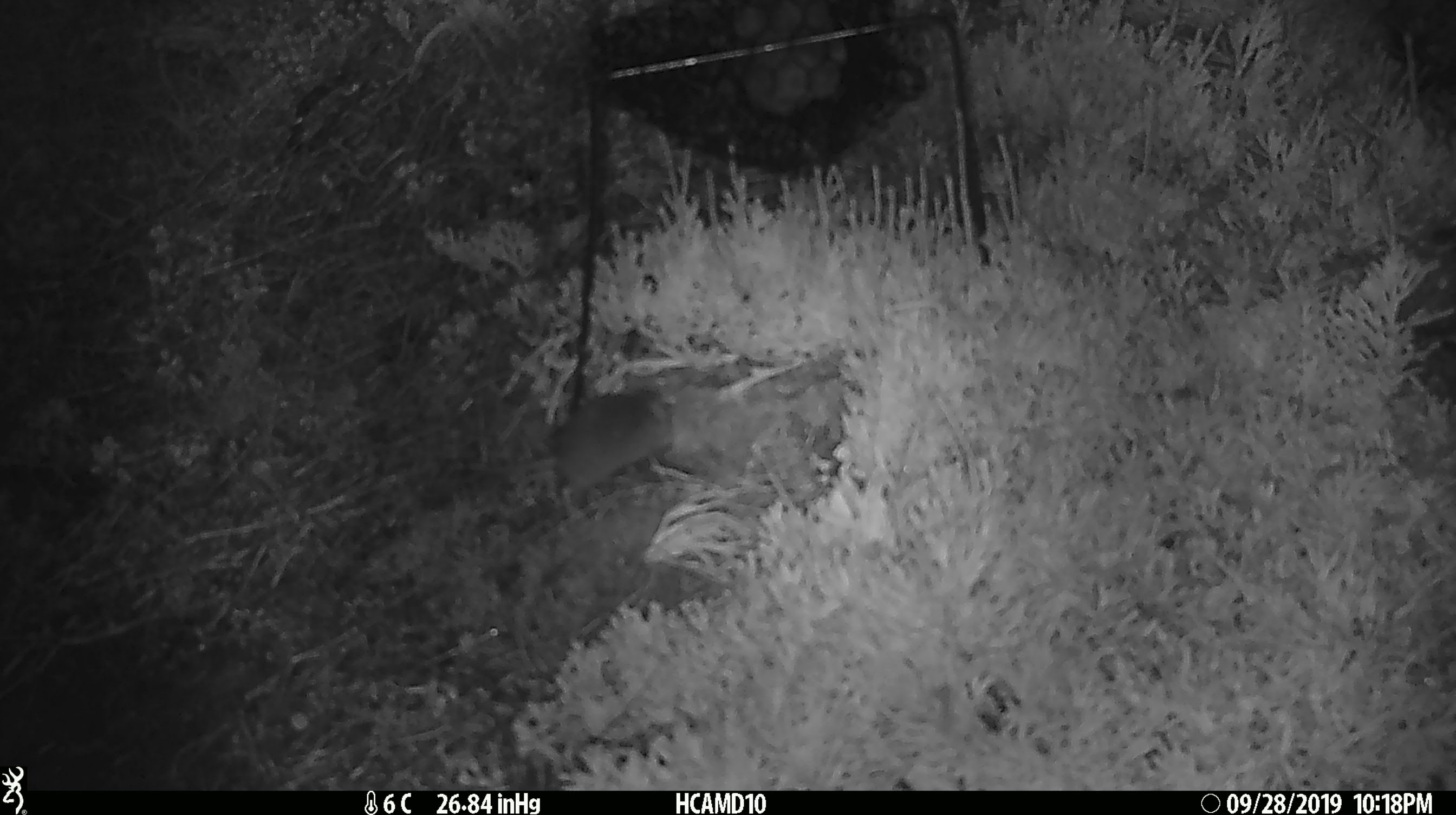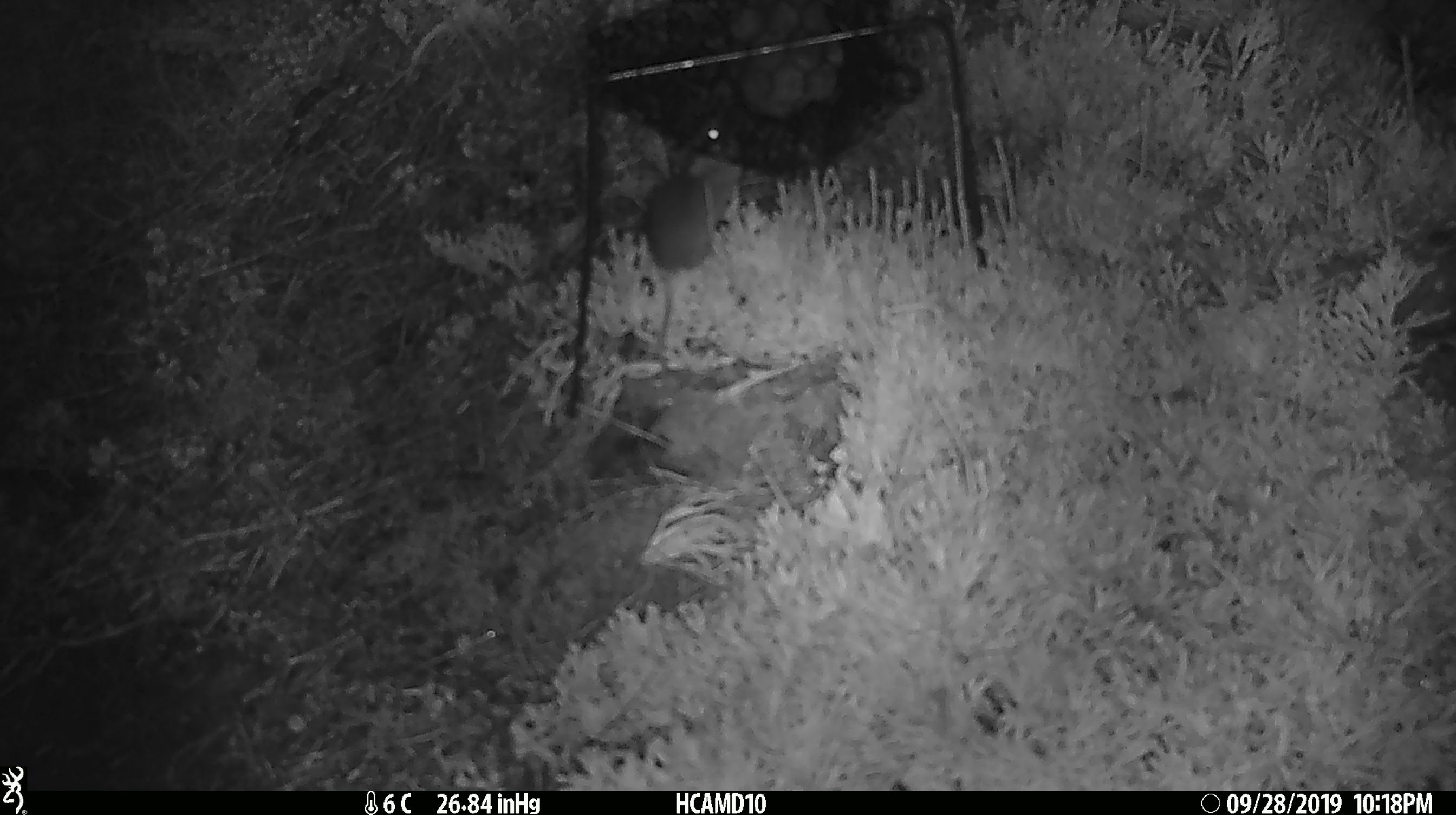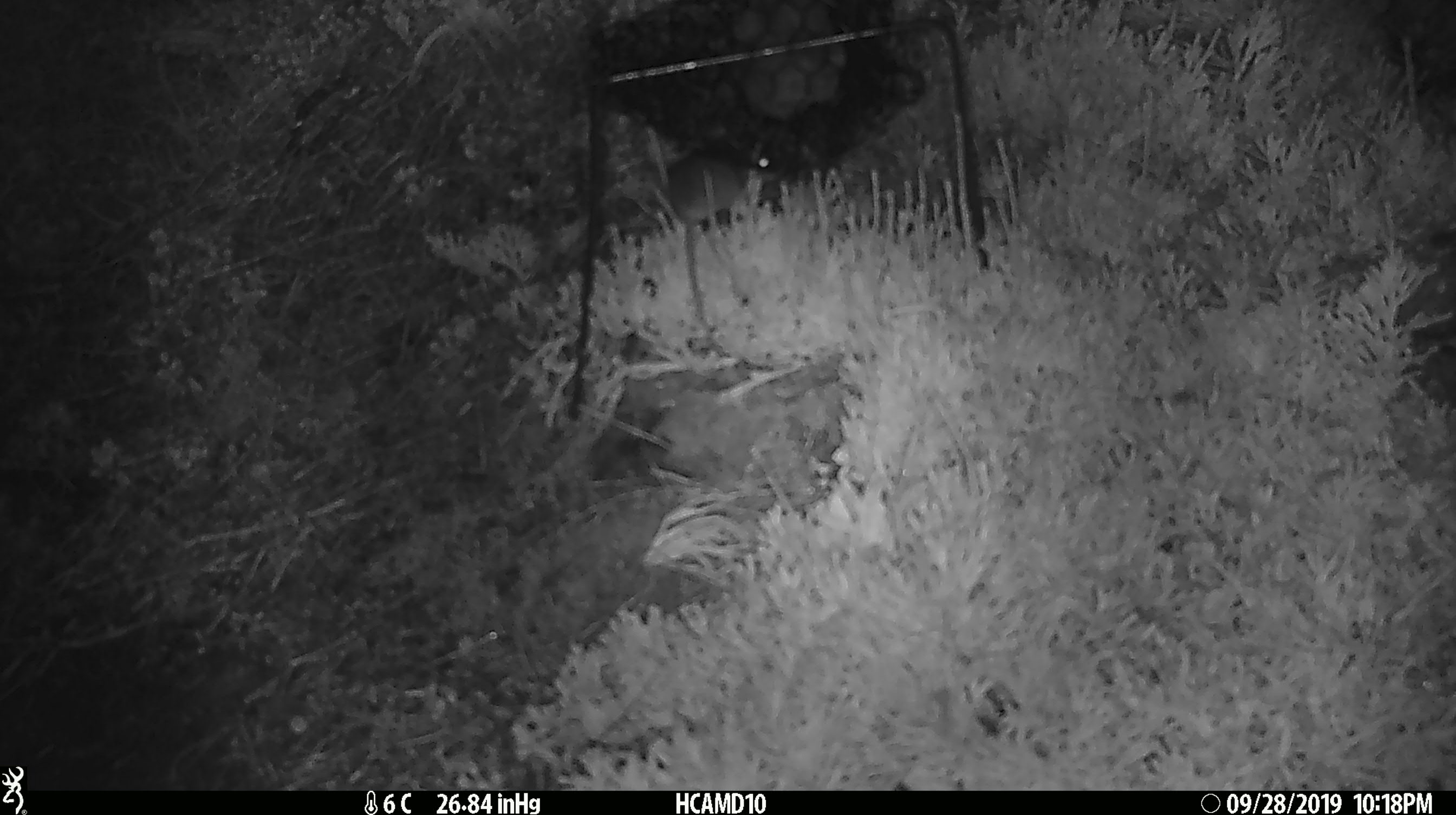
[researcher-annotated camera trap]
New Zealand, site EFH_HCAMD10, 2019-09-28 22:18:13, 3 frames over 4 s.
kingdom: Animalia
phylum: Chordata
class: Mammalia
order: Rodentia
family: Muridae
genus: Mus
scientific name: Mus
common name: mouse